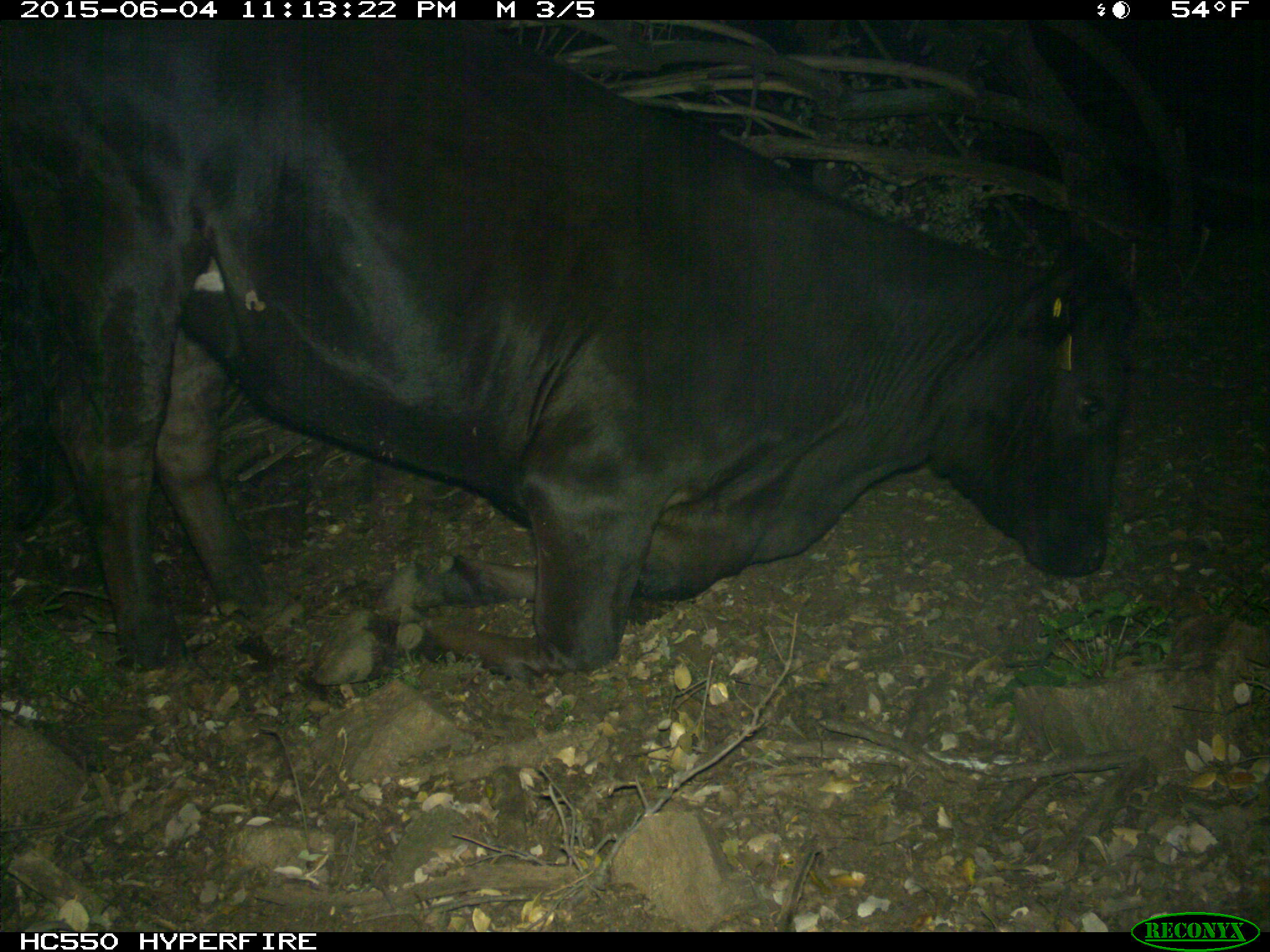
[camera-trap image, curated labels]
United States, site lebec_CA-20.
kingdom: Animalia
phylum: Chordata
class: Mammalia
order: Artiodactyla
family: Bovidae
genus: Bos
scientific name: Bos taurus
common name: domestic cow